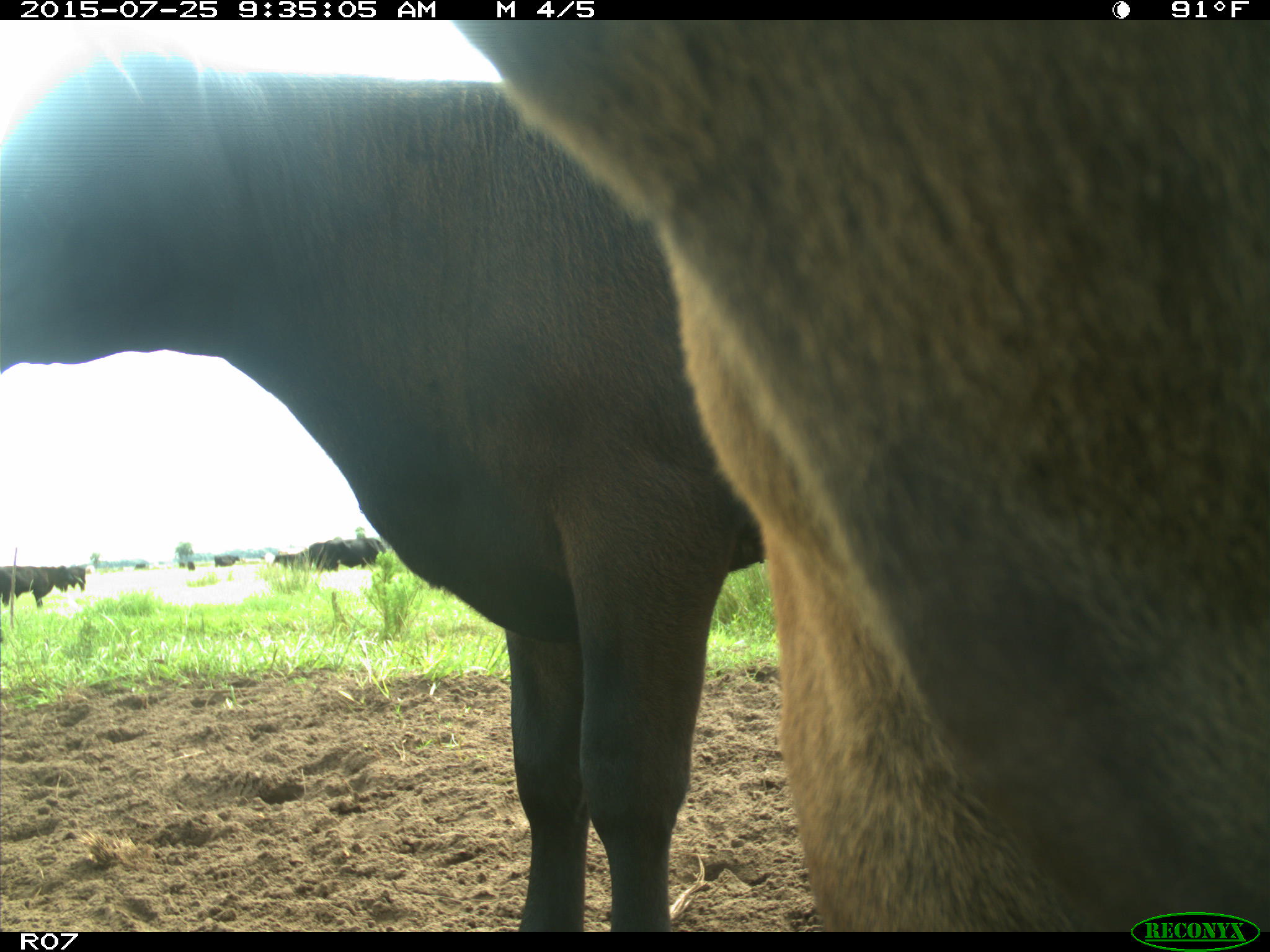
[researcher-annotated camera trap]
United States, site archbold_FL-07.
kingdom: Animalia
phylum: Chordata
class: Mammalia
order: Artiodactyla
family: Bovidae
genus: Bos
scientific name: Bos taurus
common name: domestic cow